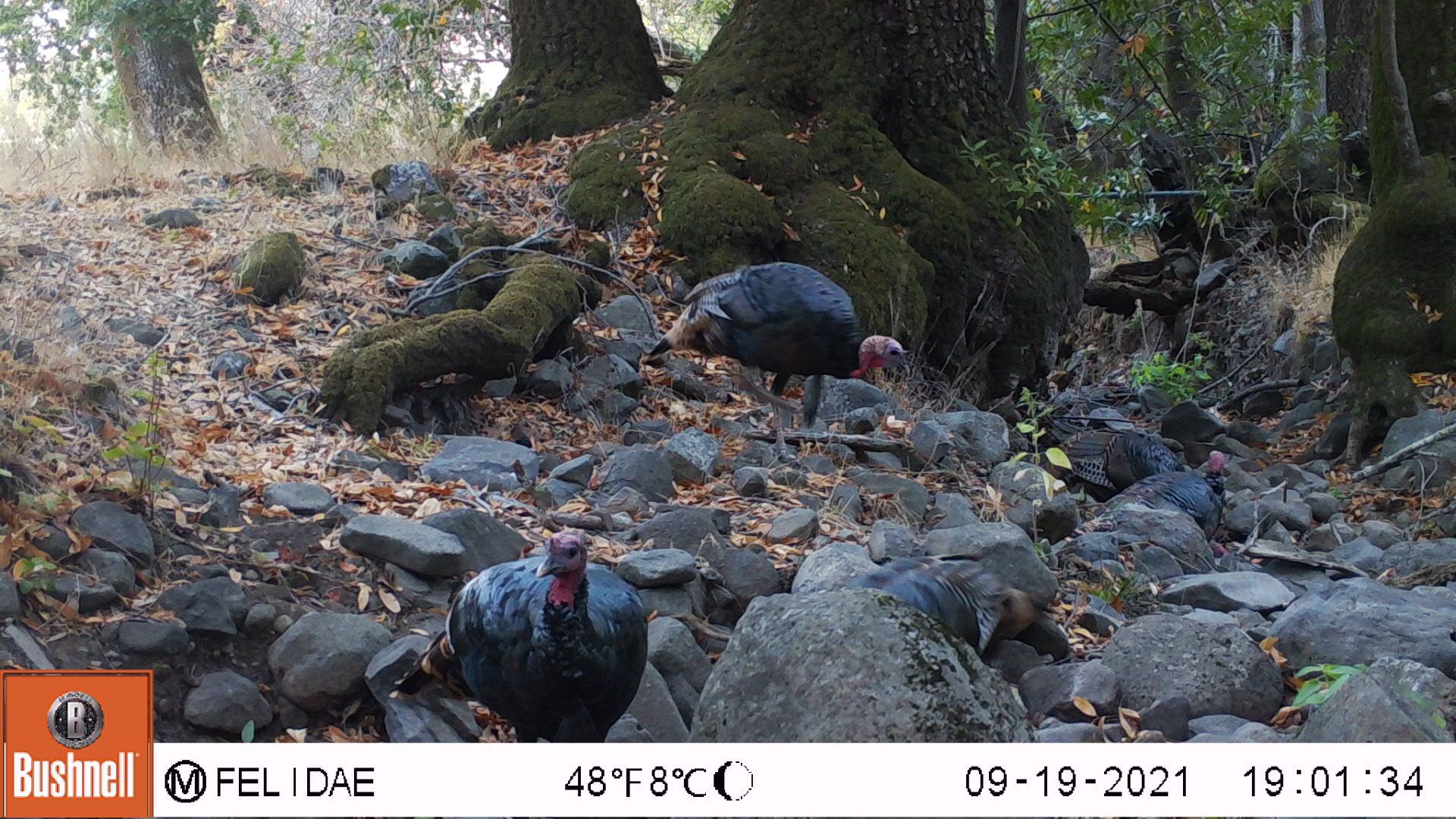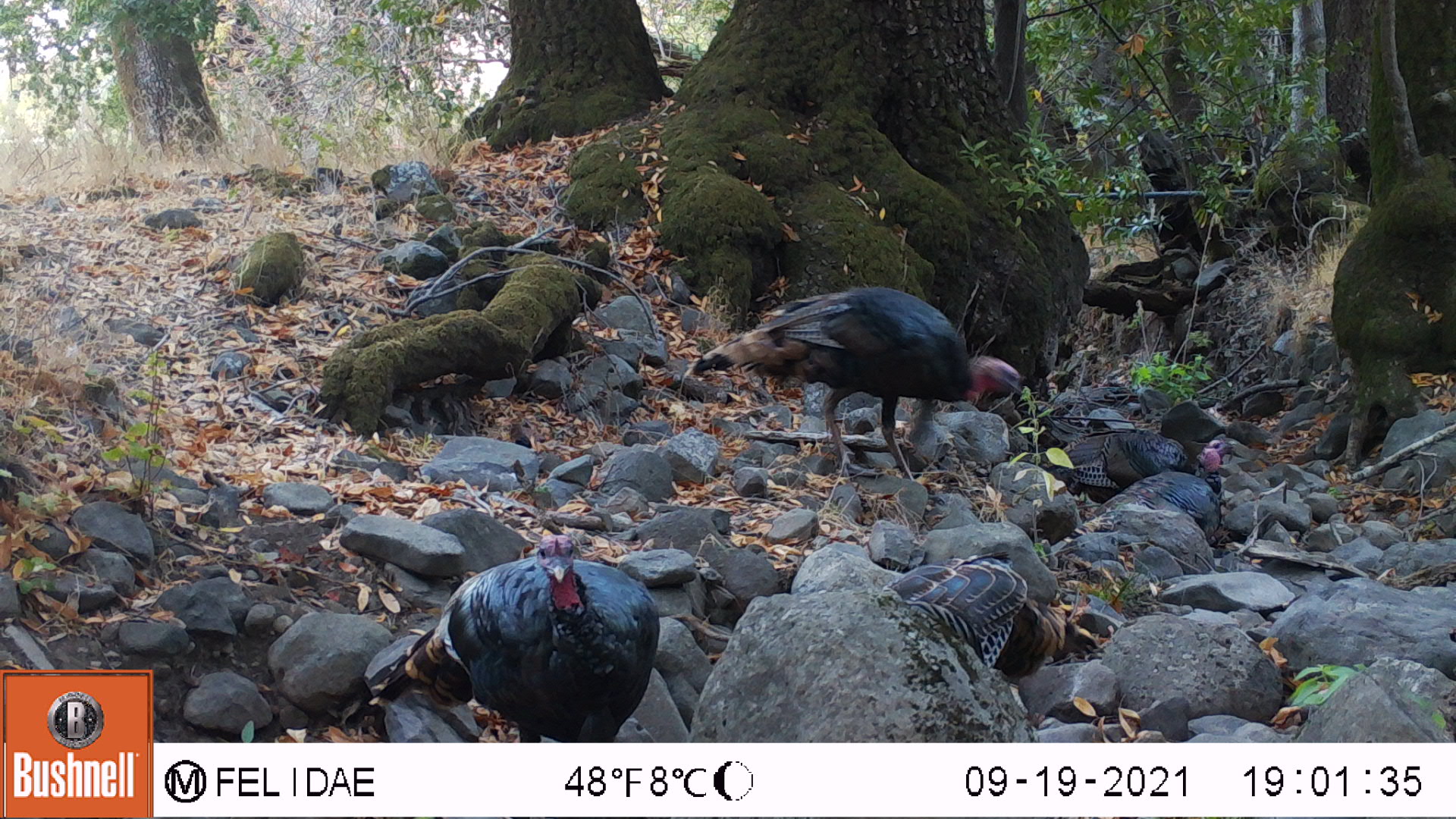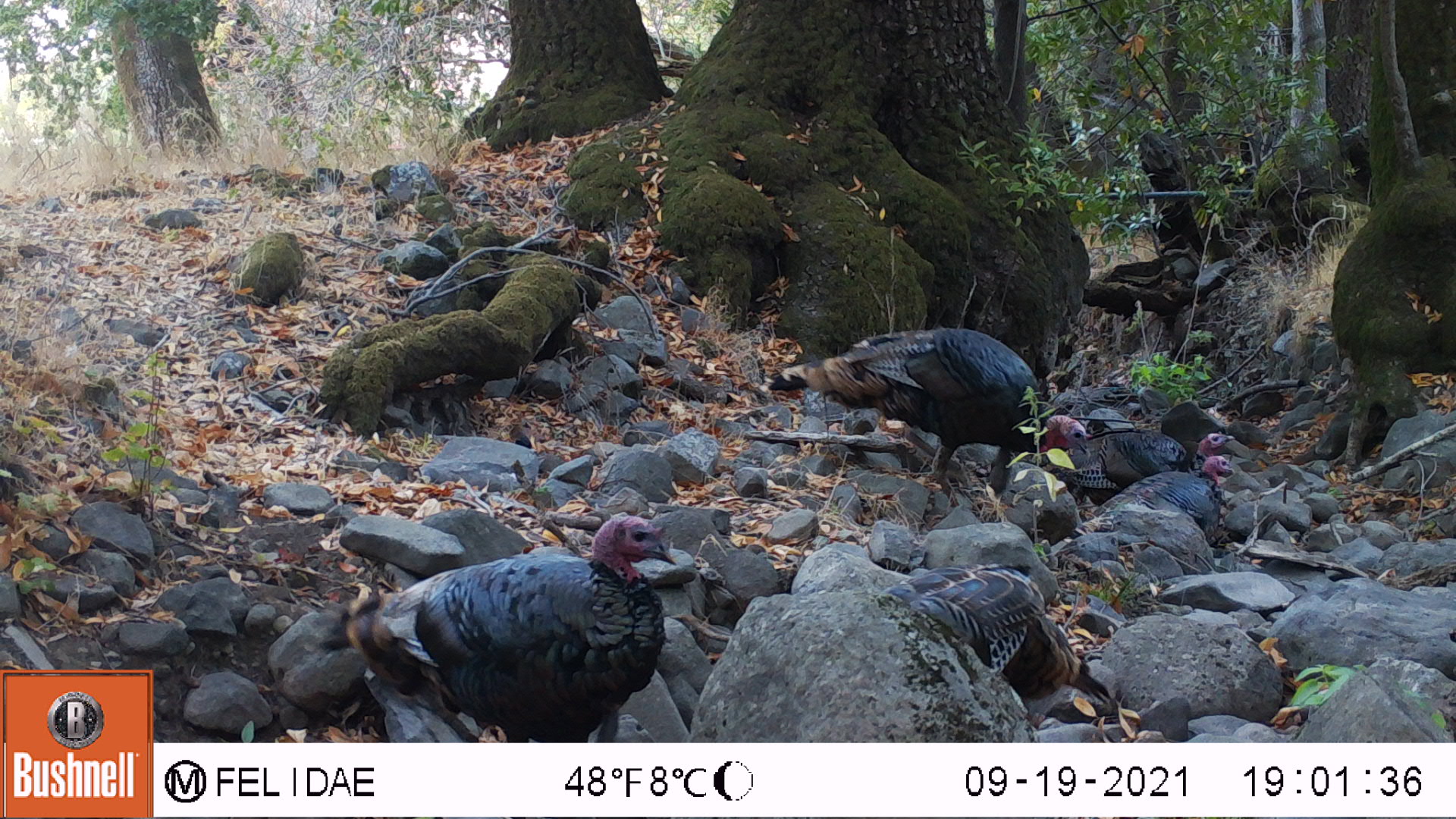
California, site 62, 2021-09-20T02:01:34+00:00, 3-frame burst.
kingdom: Animalia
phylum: Chordata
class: Aves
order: Galliformes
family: Phasianidae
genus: Meleagris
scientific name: Meleagris gallopavo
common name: turkey